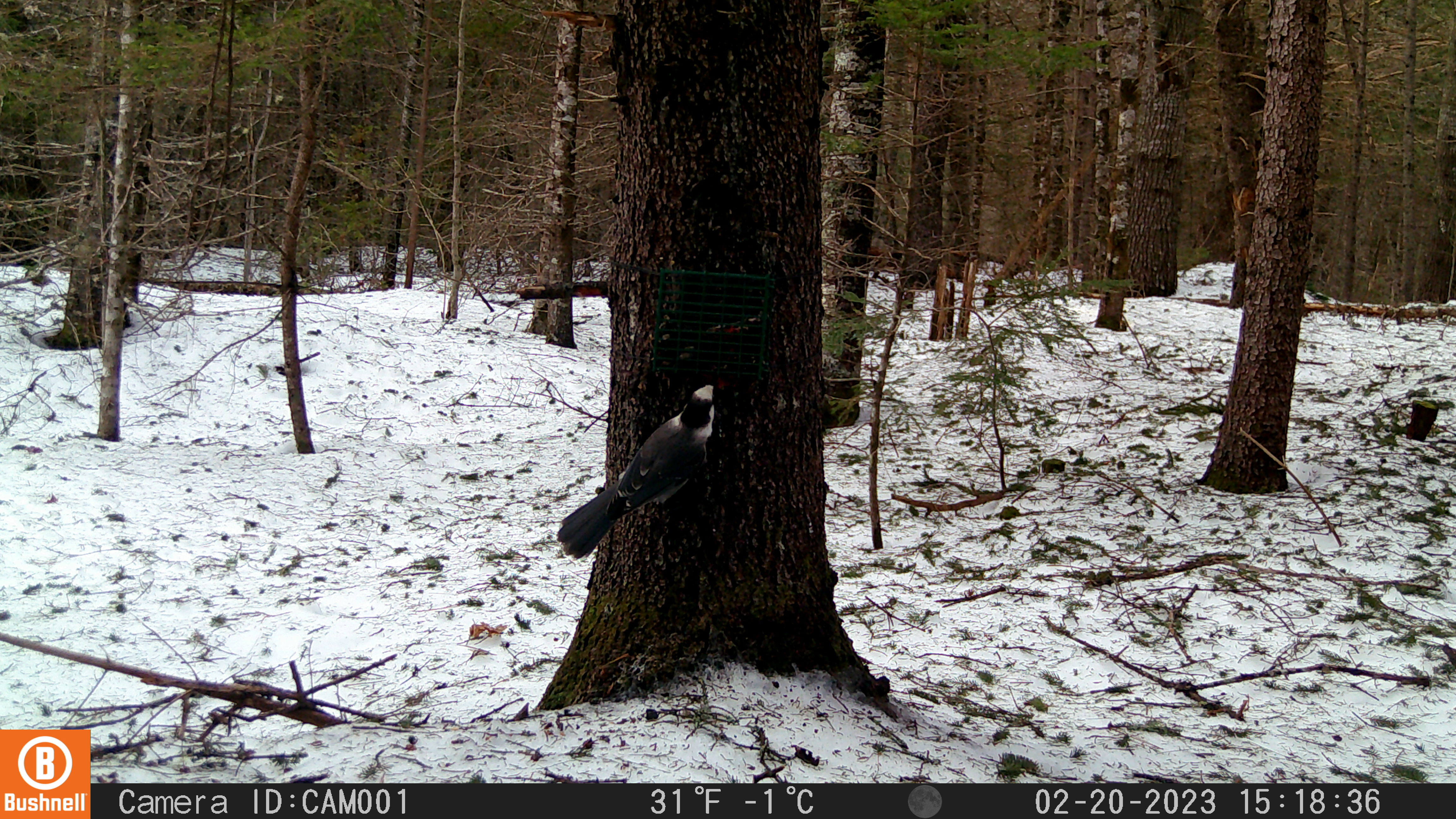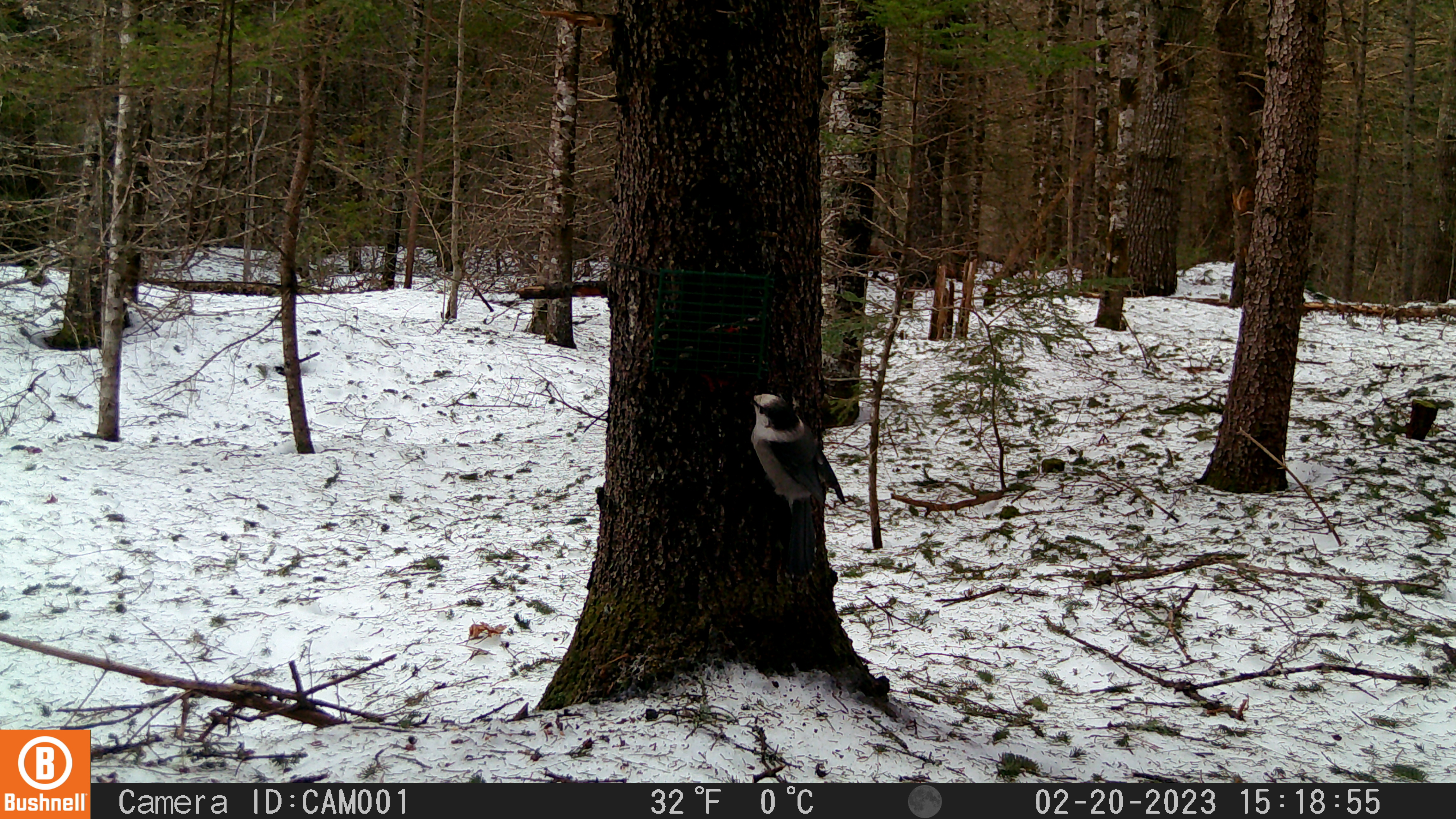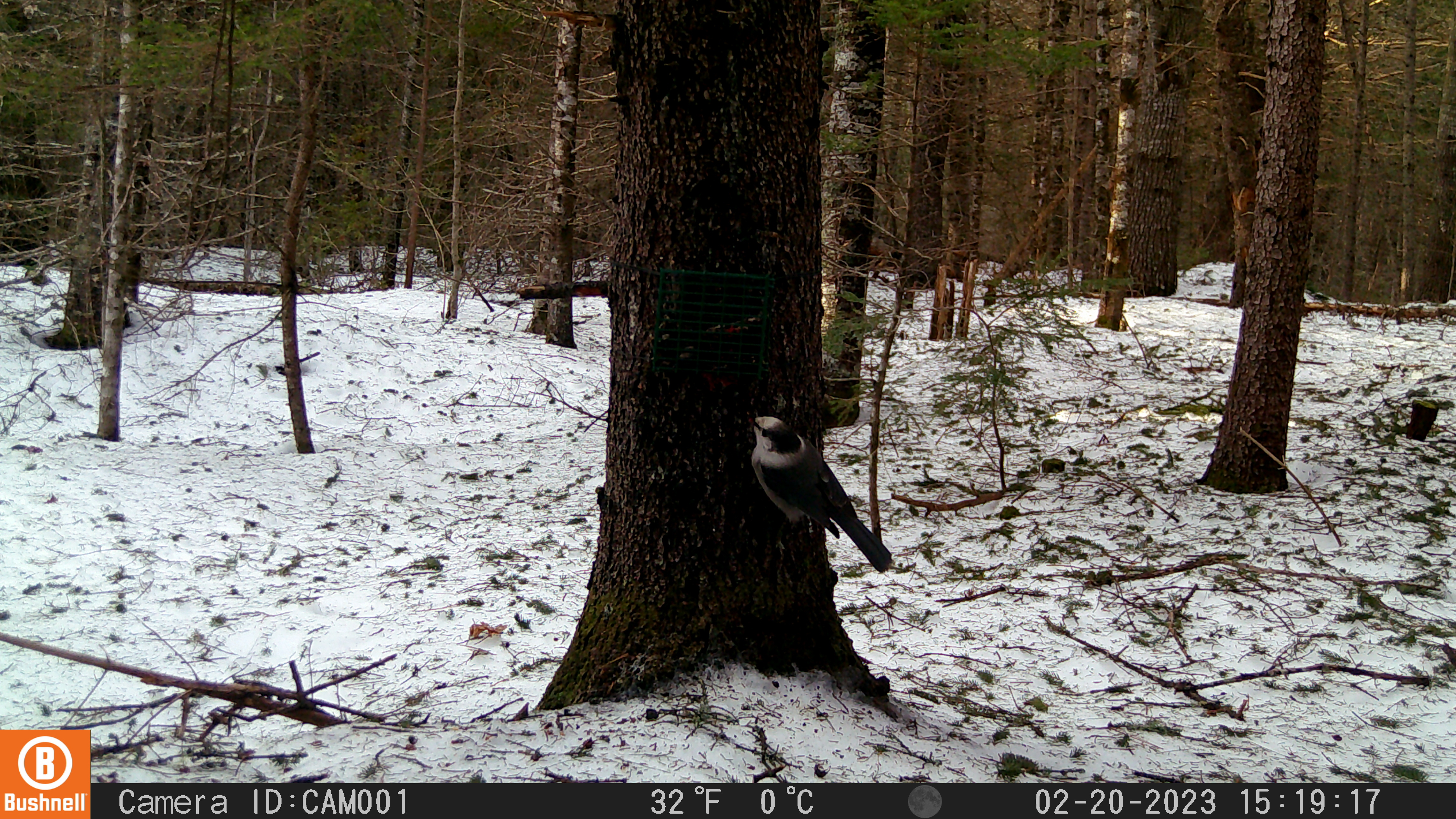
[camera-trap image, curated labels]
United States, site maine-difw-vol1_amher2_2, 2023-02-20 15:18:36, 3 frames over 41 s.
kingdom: Animalia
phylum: Chordata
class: Aves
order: Passeriformes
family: Corvidae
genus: Perisoreus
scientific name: Perisoreus canadensis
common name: canada jay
Canada jay (Perisoreus canadensis).